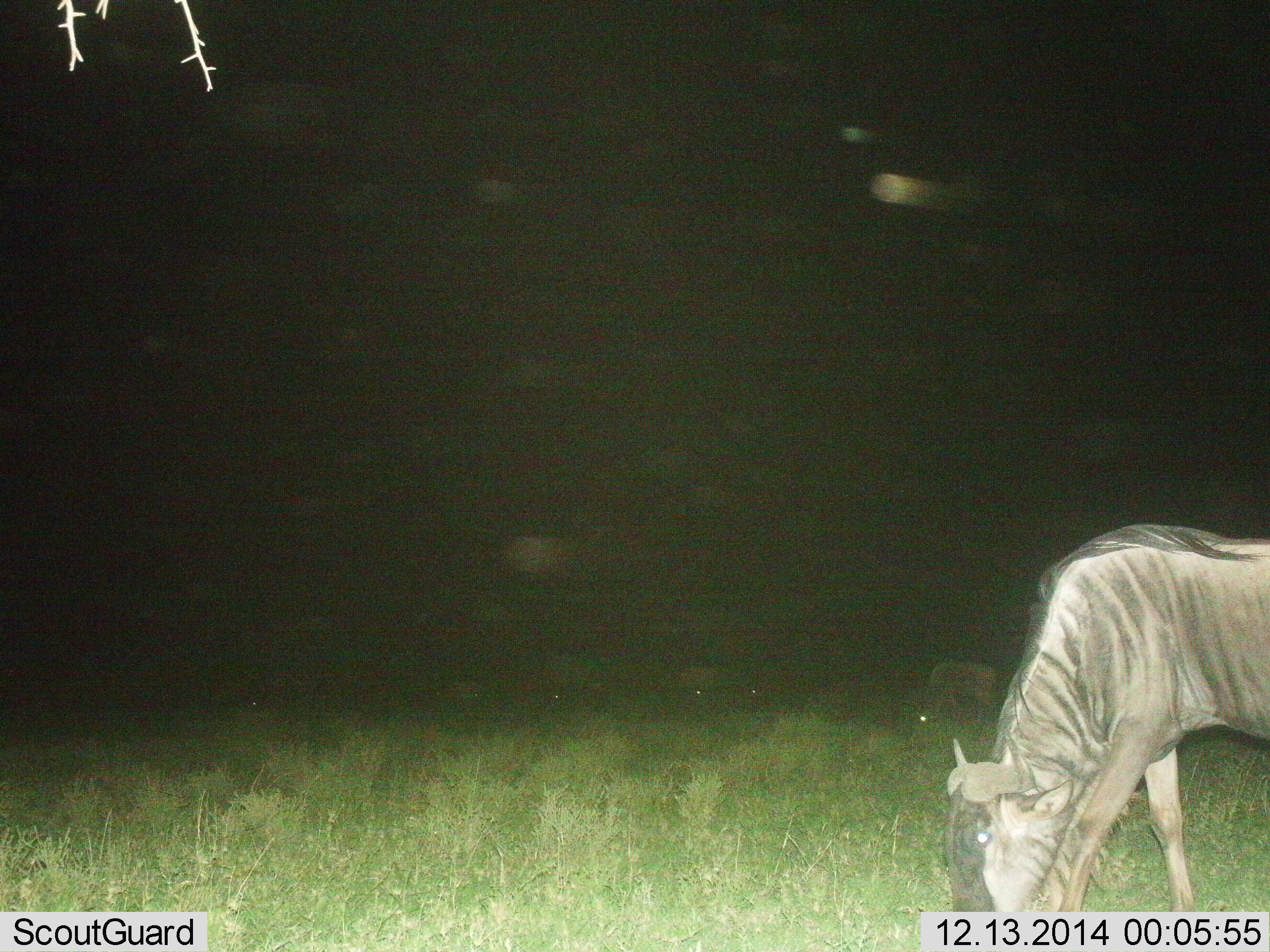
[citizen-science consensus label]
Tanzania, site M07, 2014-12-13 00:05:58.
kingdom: Animalia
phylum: Chordata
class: Mammalia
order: Artiodactyla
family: Bovidae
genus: Connochaetes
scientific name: Connochaetes taurinus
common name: blue wildebeest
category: wildebeest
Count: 1.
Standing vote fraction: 0%.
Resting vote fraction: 0%.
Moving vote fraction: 10%.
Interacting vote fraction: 0%.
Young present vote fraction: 0%.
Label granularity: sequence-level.